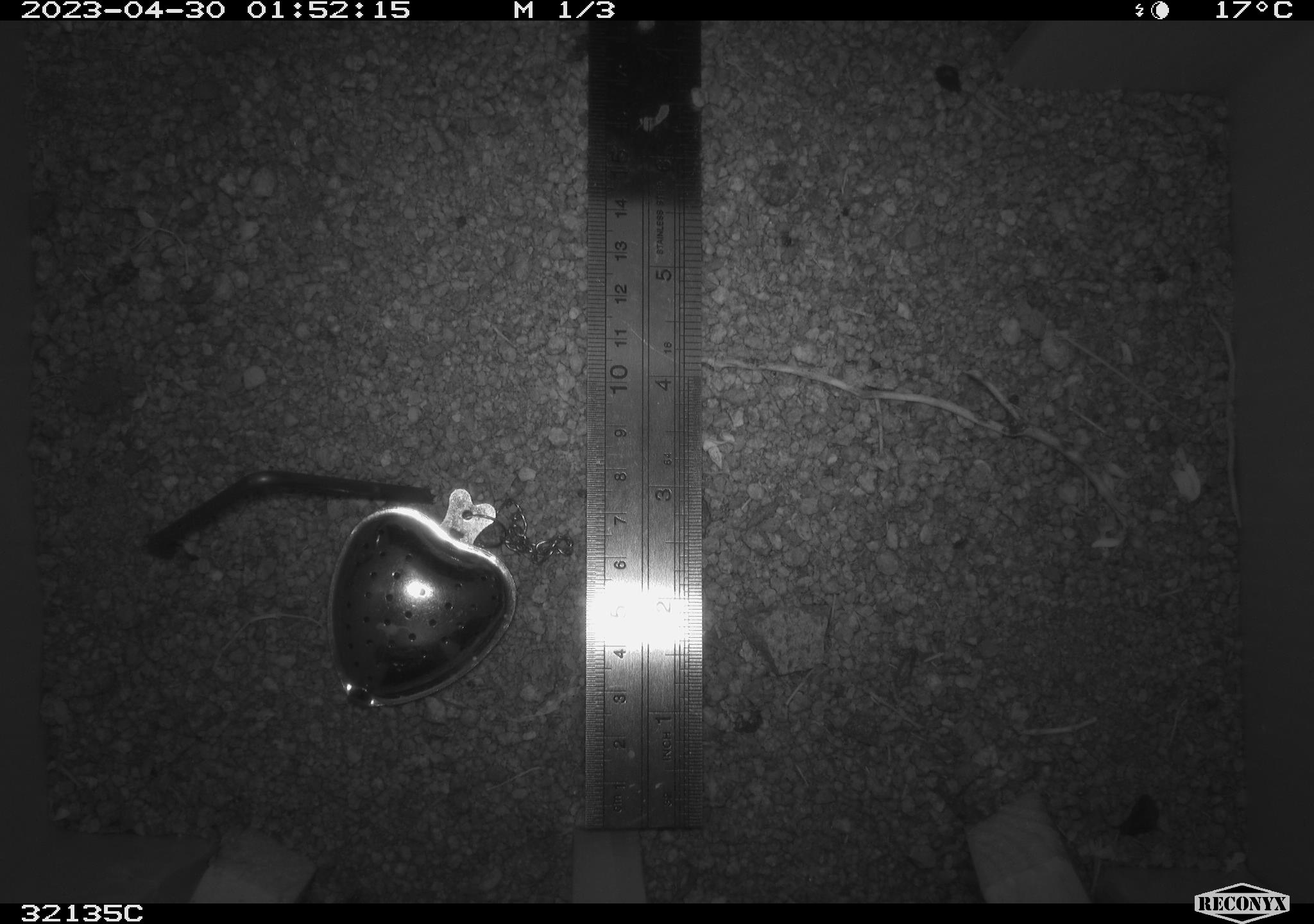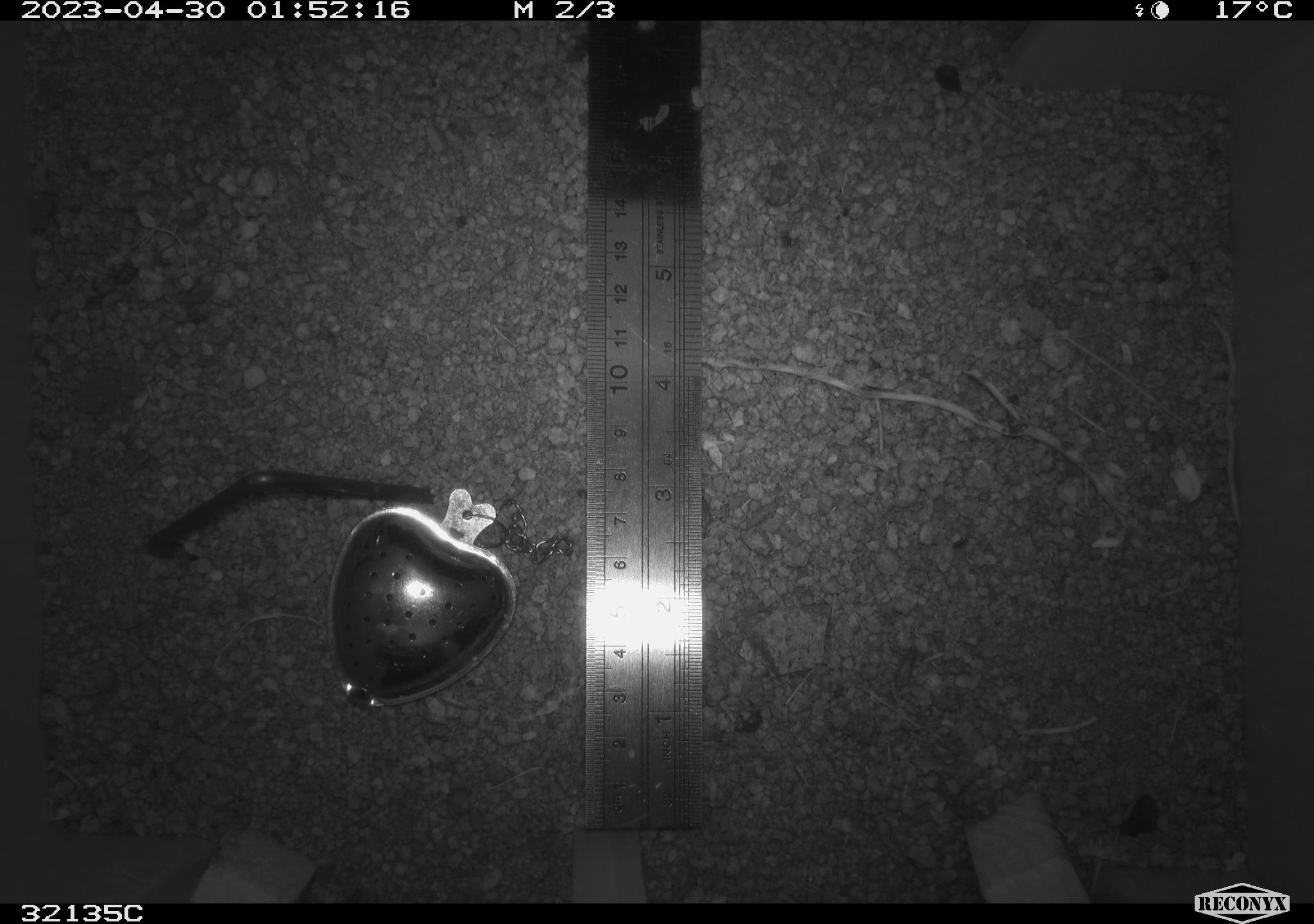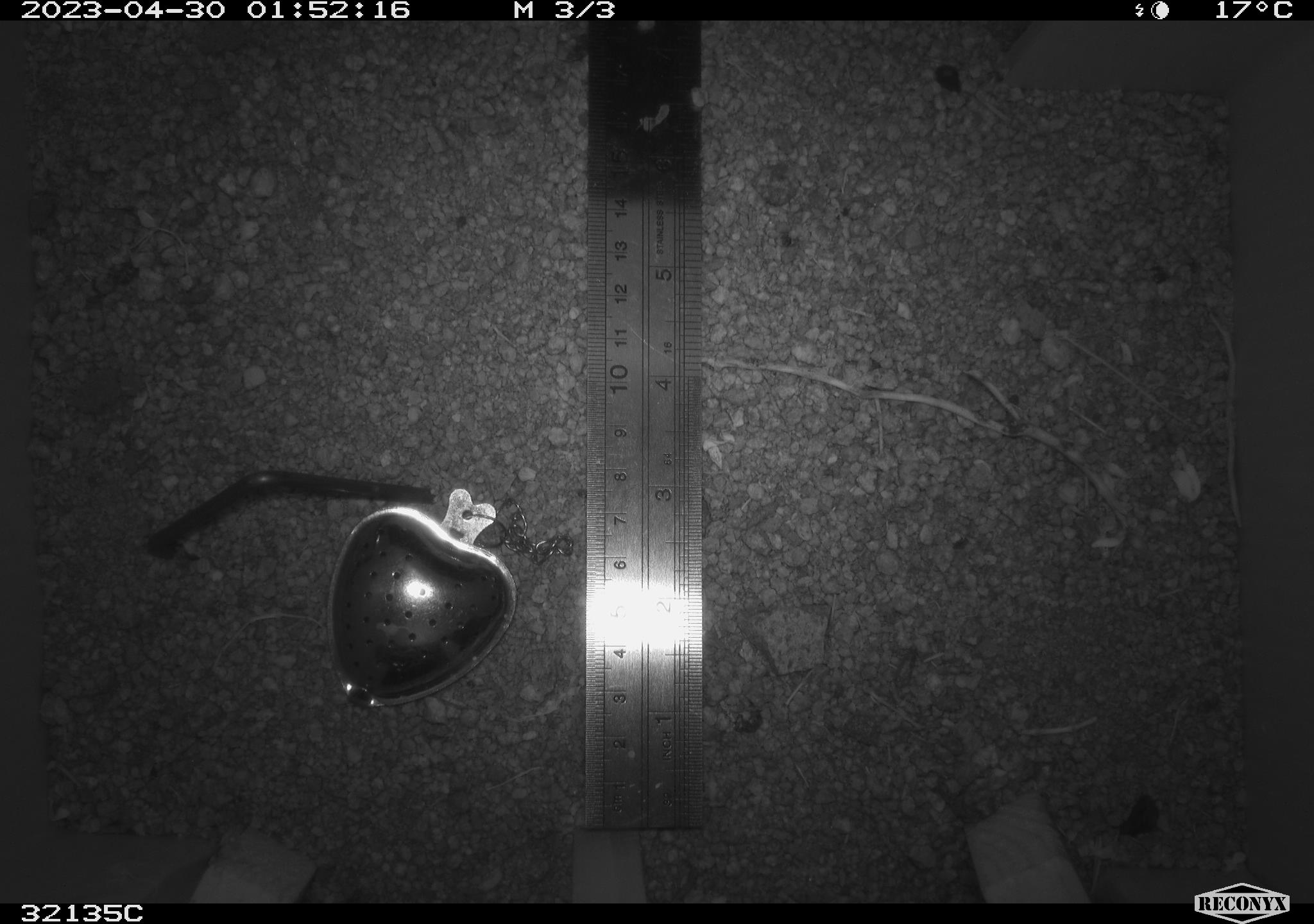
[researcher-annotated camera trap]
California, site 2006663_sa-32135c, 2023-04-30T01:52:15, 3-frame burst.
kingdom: Animalia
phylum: Chordata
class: Mammalia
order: Rodentia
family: Heteromyidae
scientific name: Heteromyidae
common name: kangaroo rats and pocket mice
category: heteromyidae family